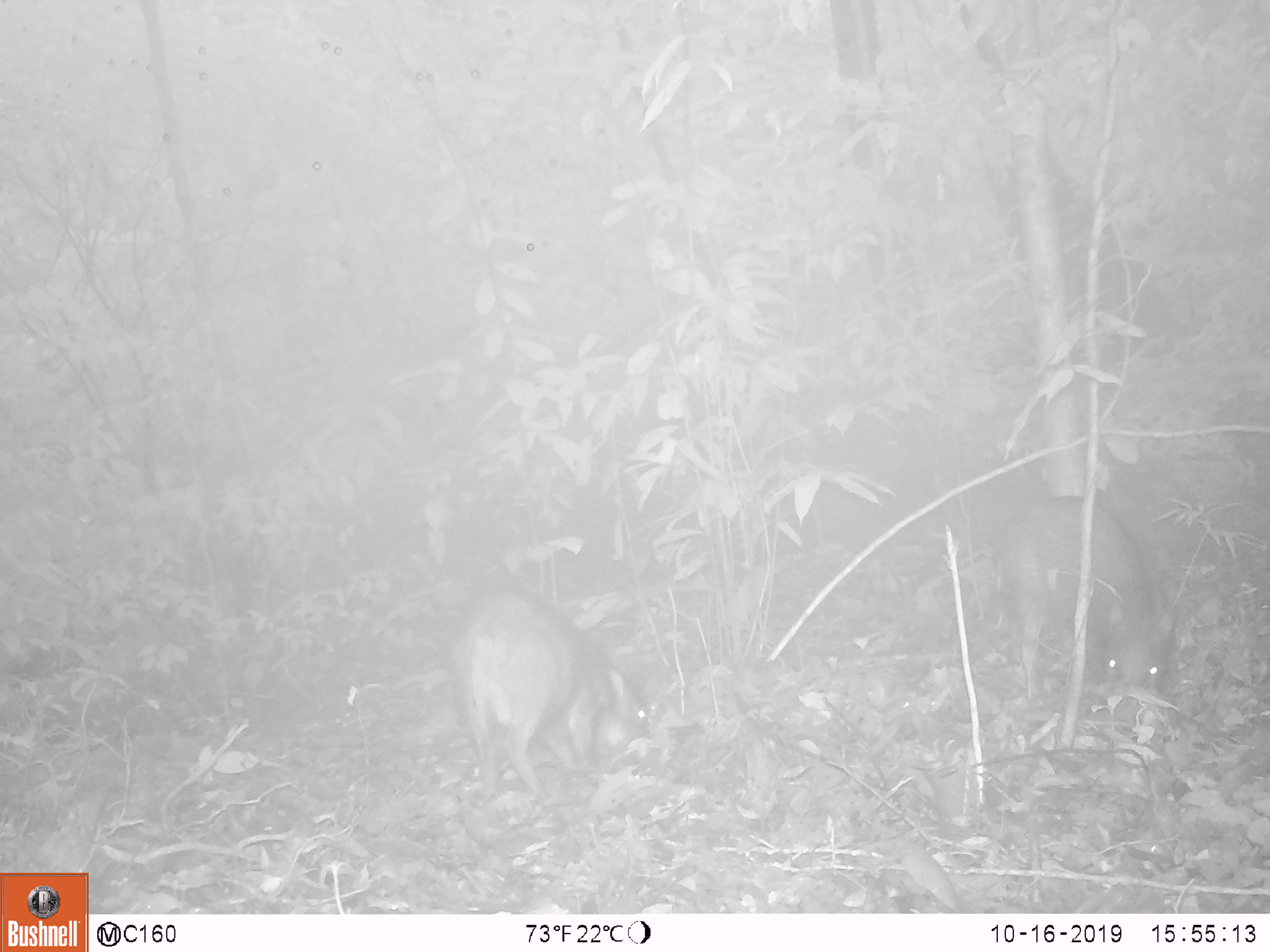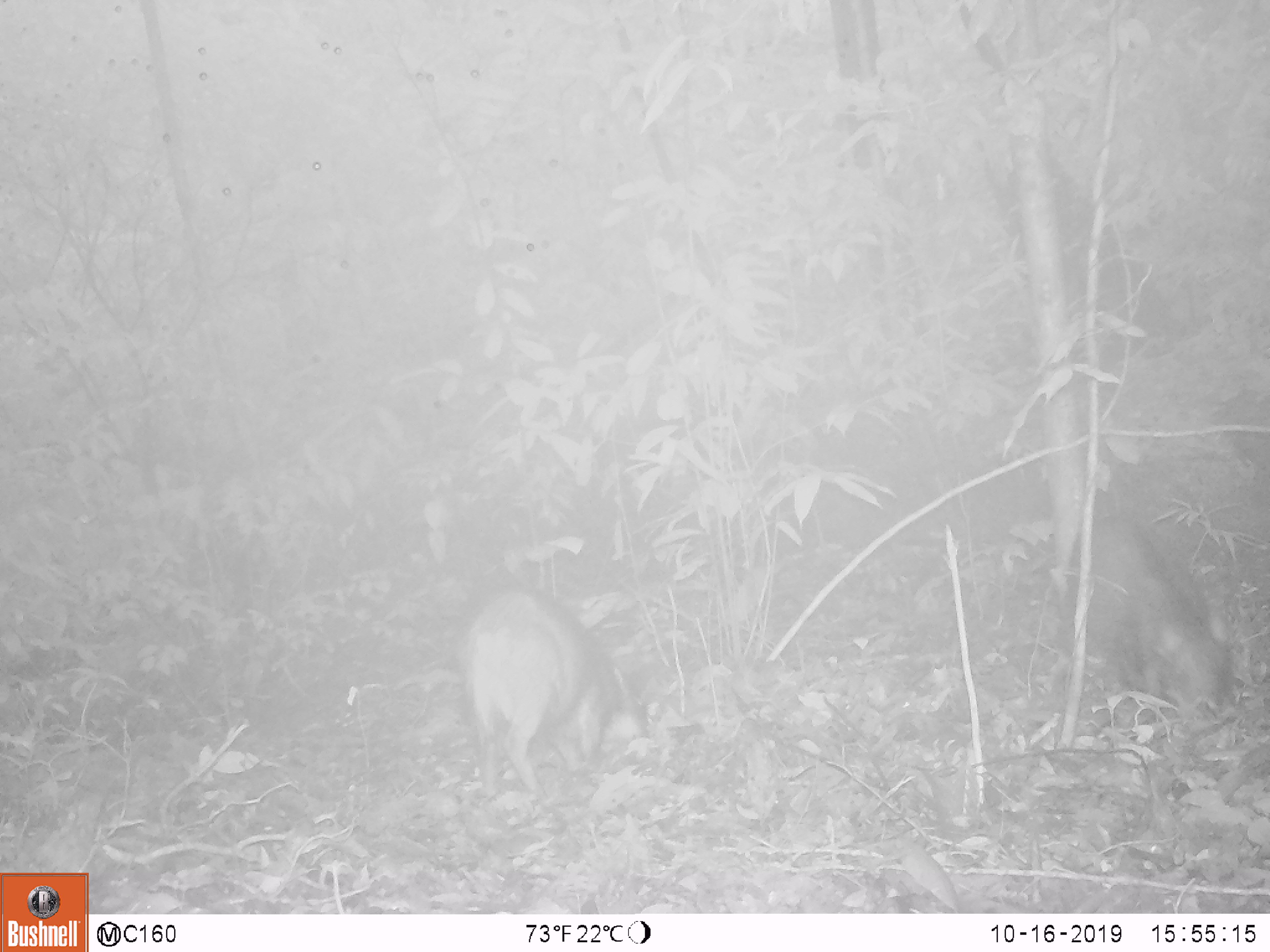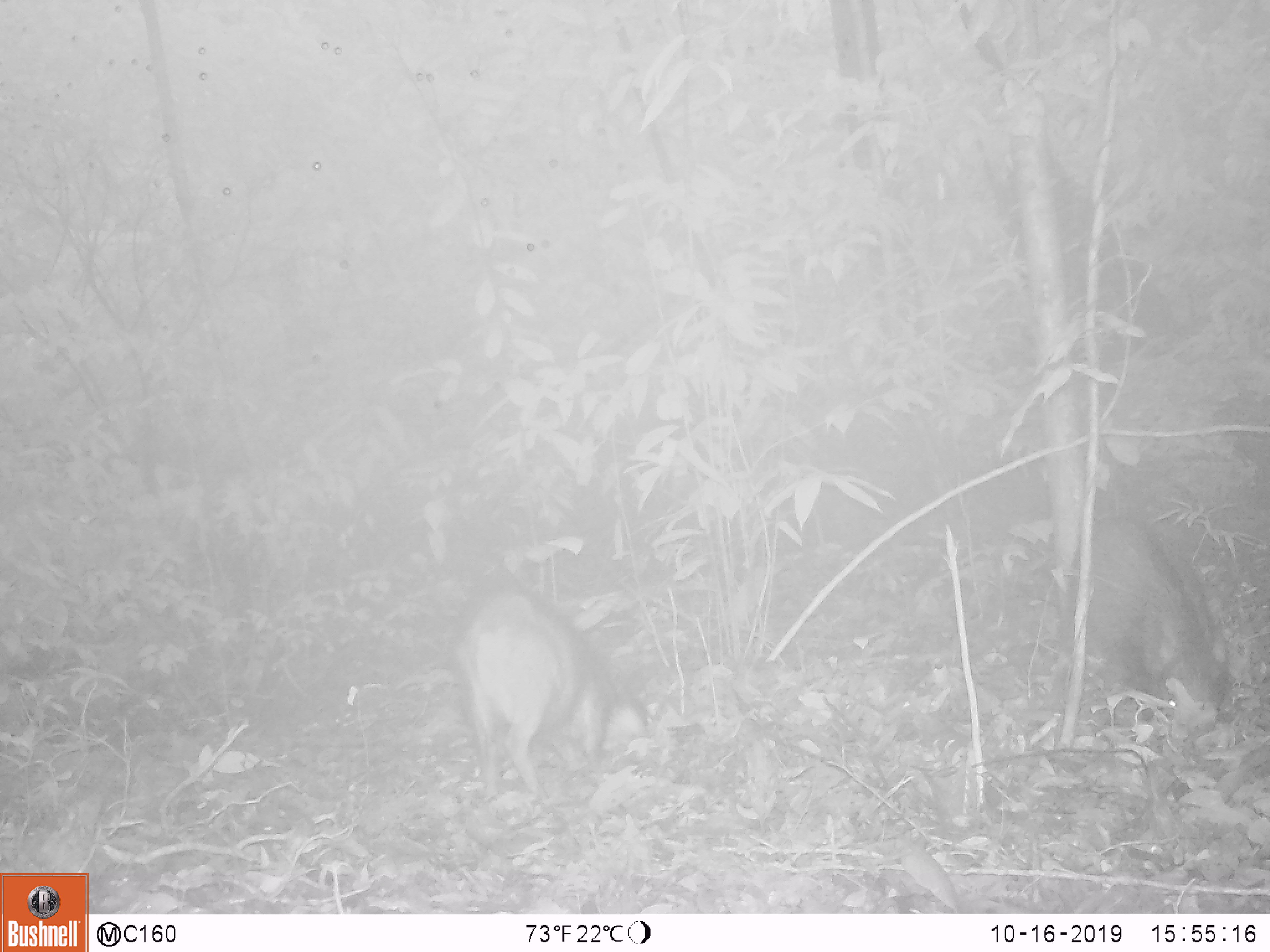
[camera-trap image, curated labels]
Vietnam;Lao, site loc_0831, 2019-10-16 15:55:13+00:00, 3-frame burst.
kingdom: Animalia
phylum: Chordata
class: Mammalia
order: Artiodactyla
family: Suidae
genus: Sus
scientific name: Sus scrofa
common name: eurasian wild pig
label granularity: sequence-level